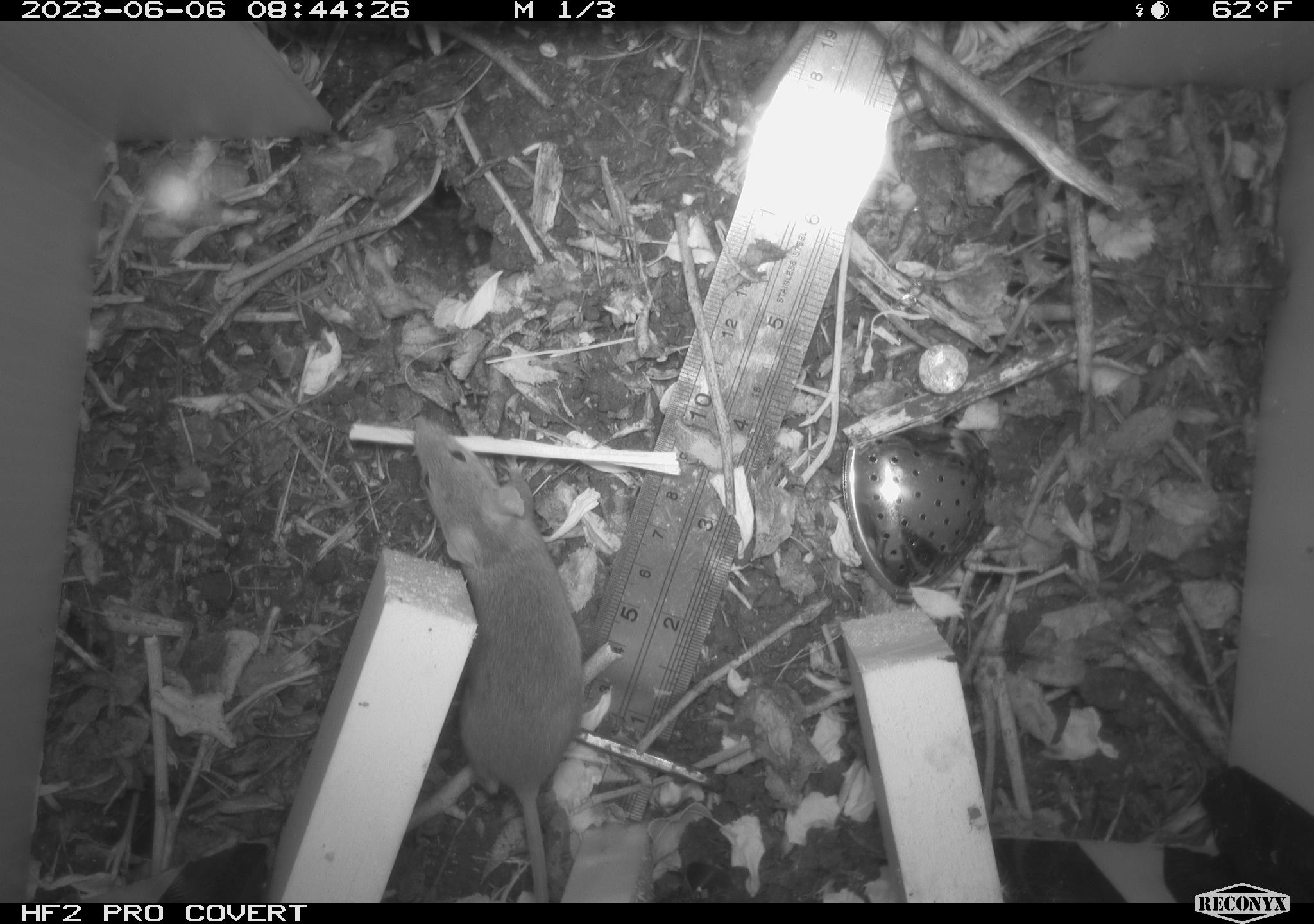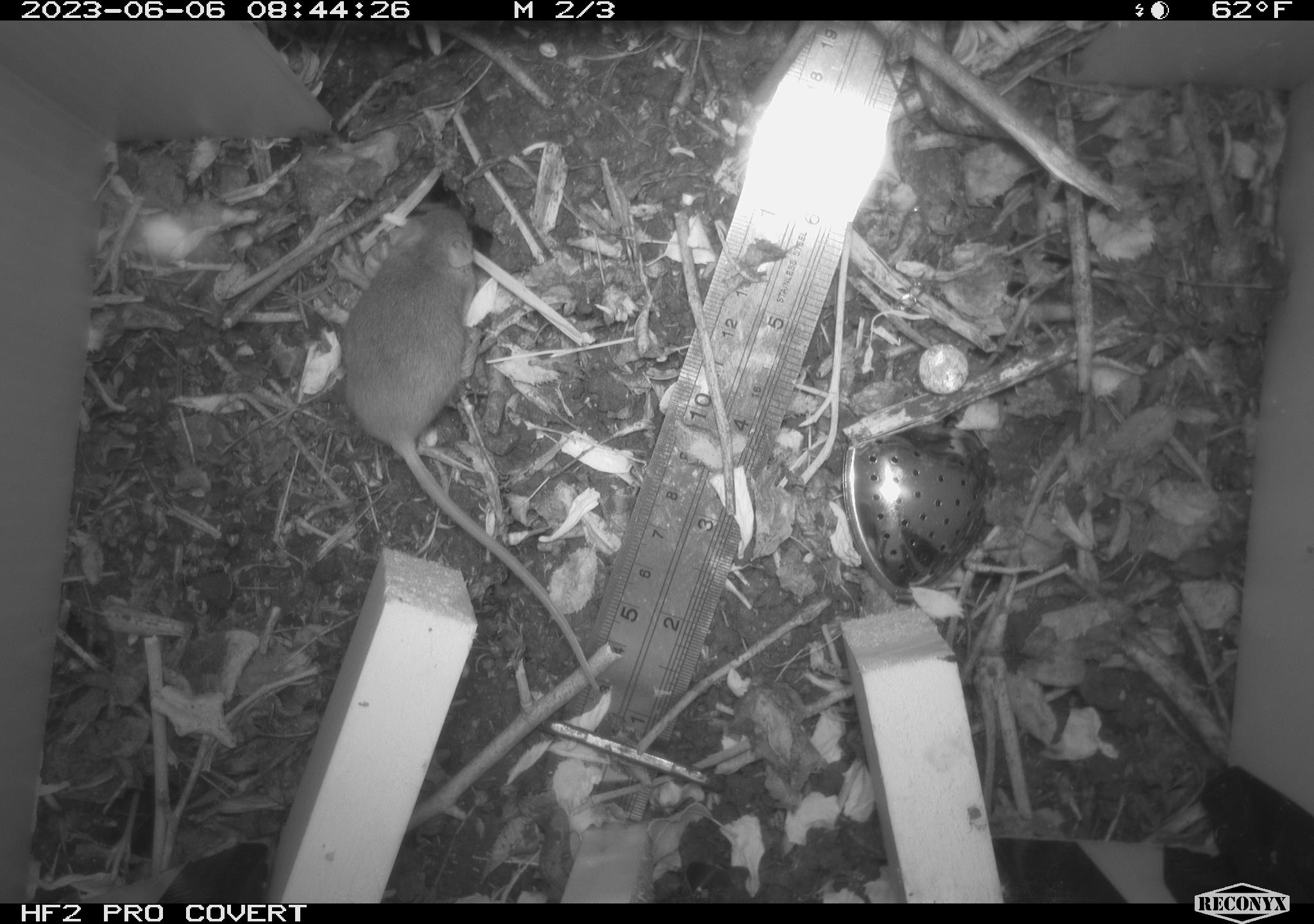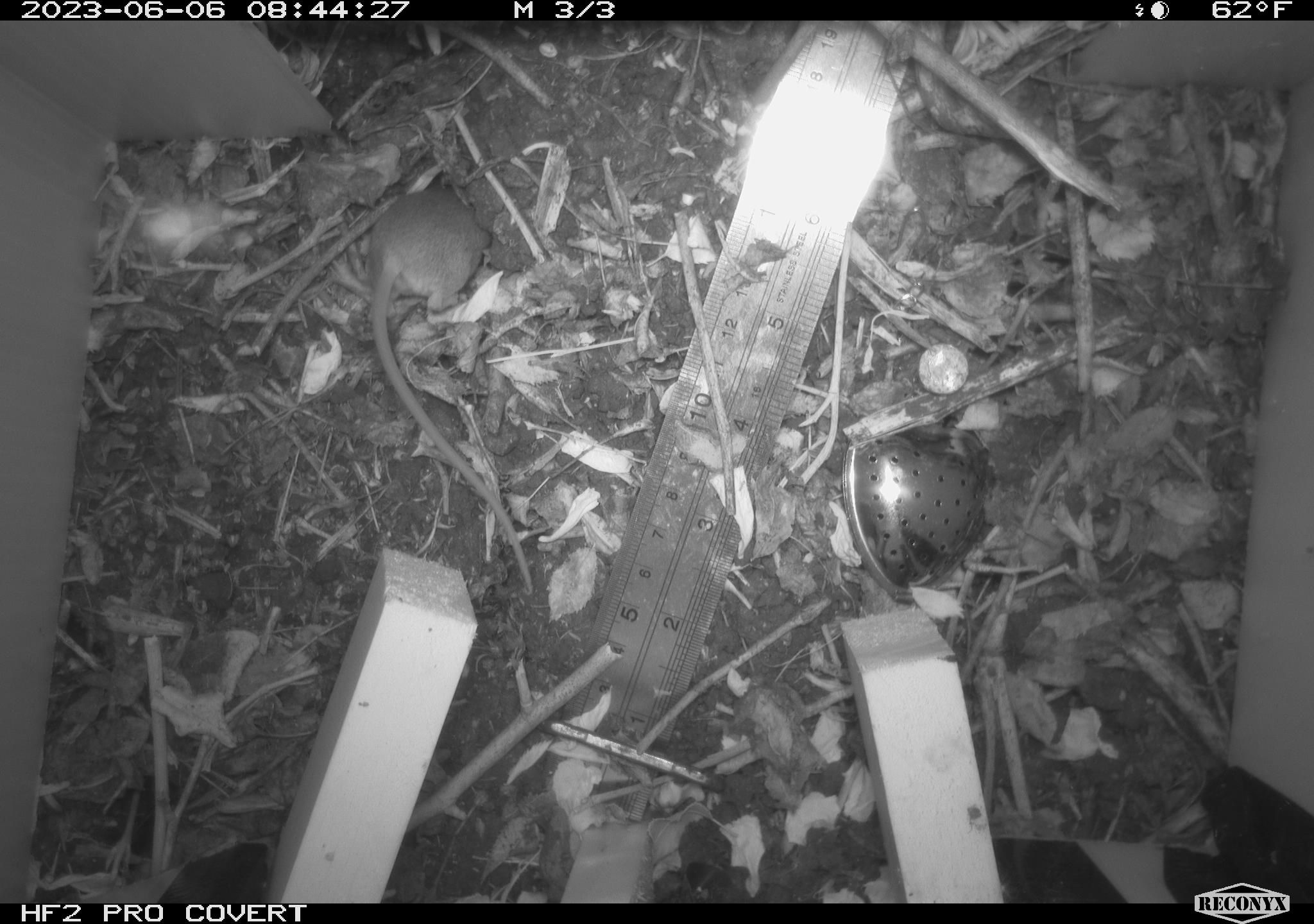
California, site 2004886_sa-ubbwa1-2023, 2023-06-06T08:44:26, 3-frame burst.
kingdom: Animalia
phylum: Chordata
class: Mammalia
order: Rodentia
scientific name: Rodentia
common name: rodent